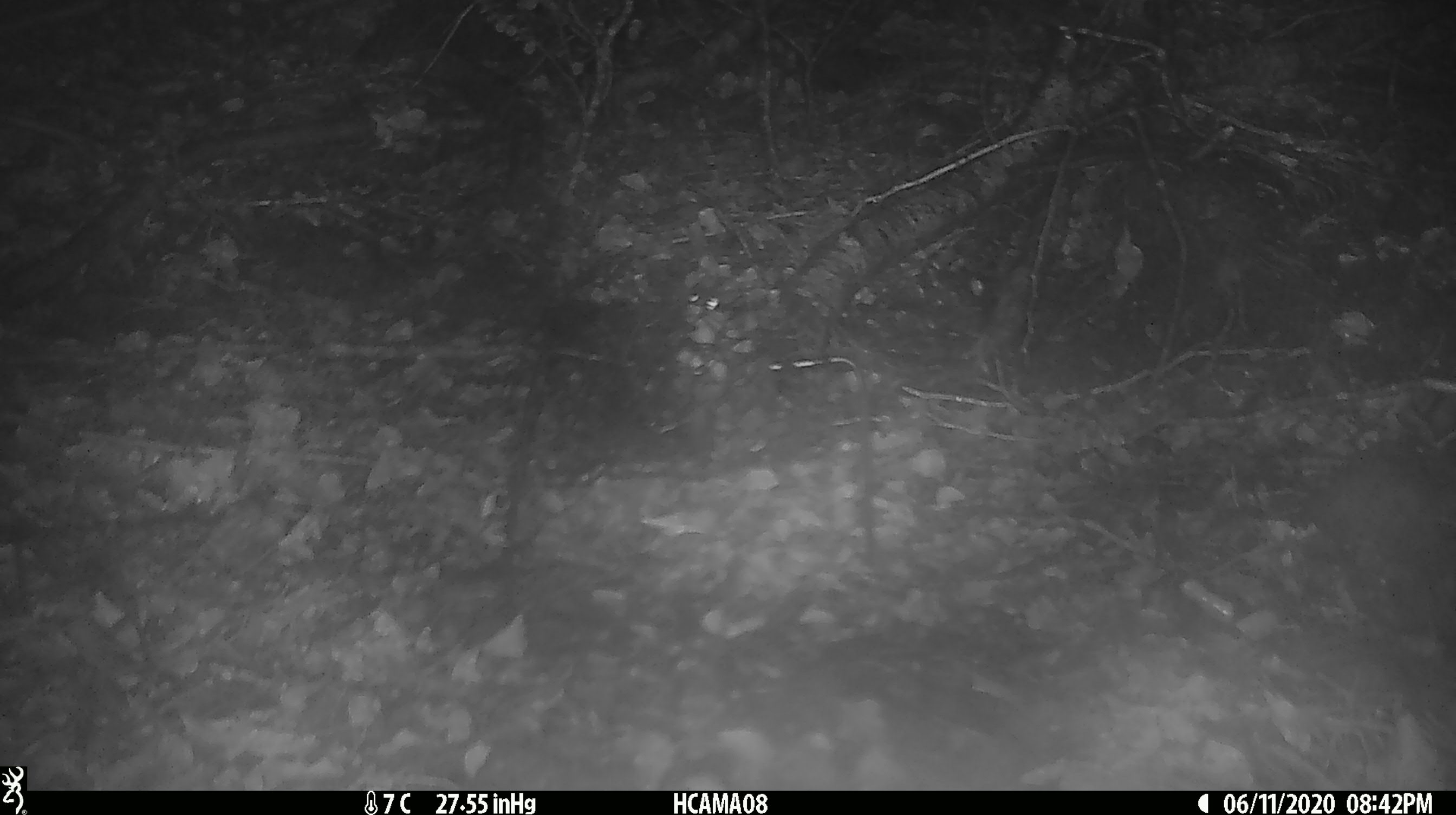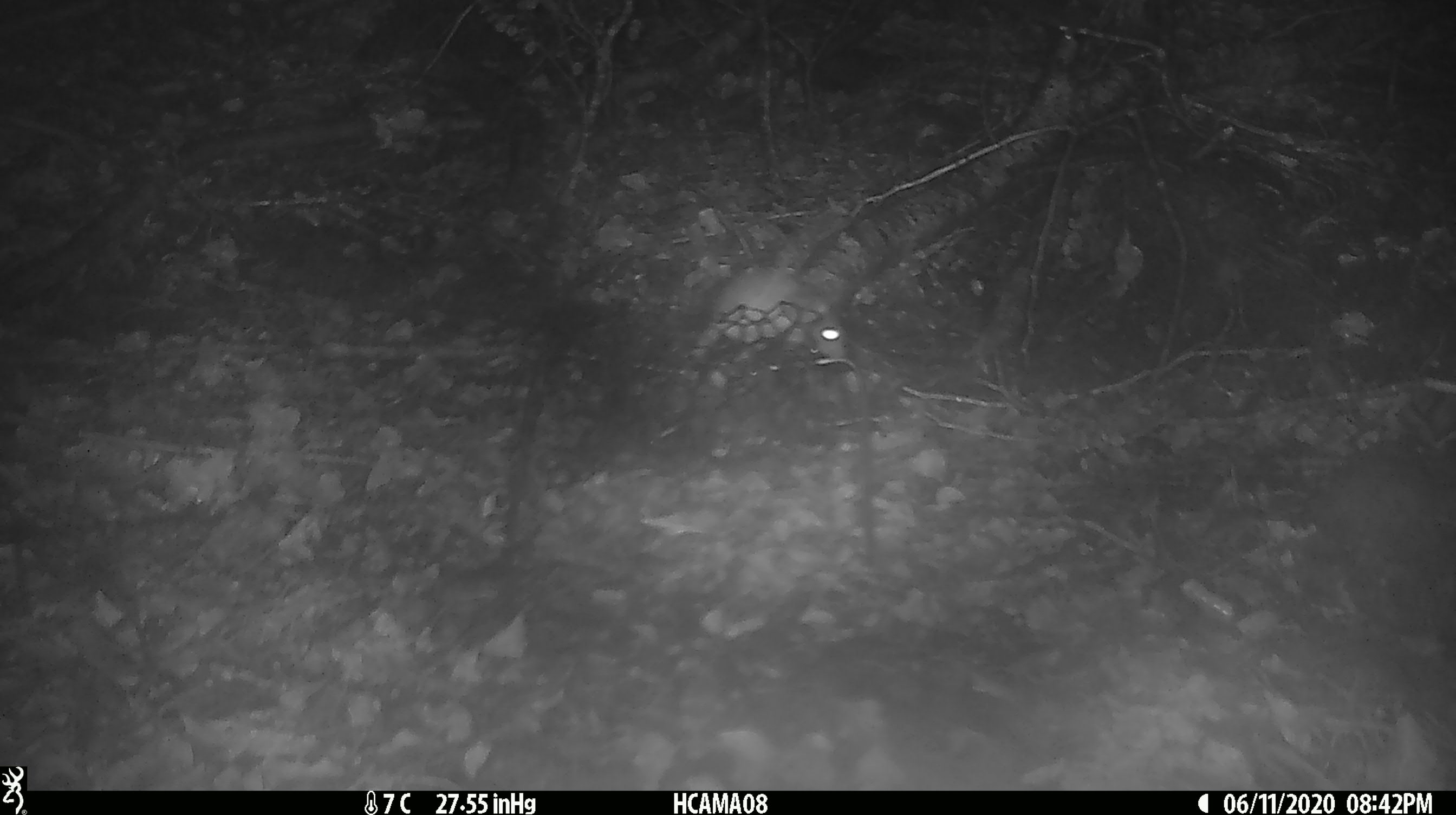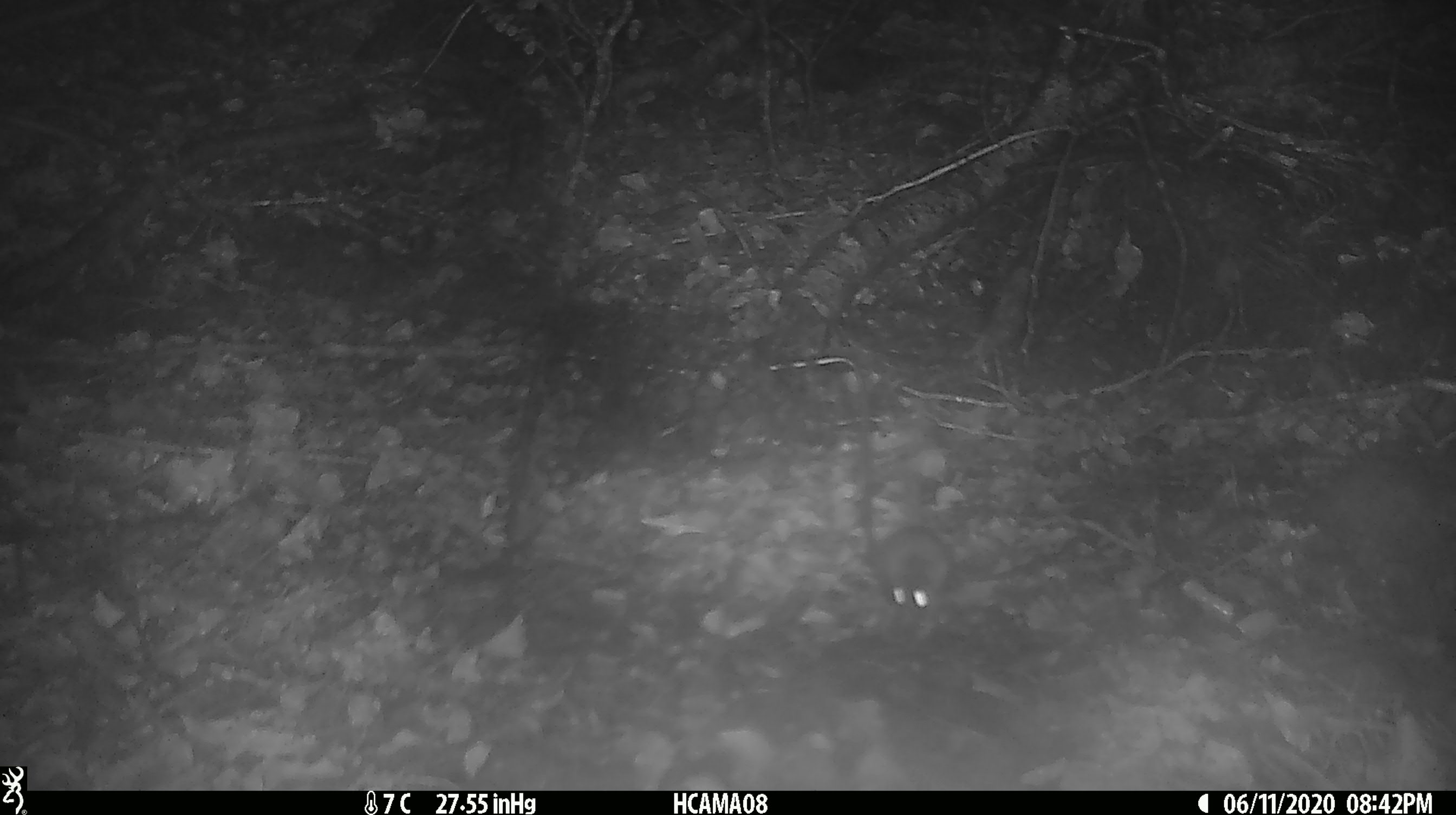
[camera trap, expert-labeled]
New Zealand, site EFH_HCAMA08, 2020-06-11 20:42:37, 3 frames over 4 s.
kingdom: Animalia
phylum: Chordata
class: Mammalia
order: Rodentia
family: Muridae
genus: Mus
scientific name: Mus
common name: mouse